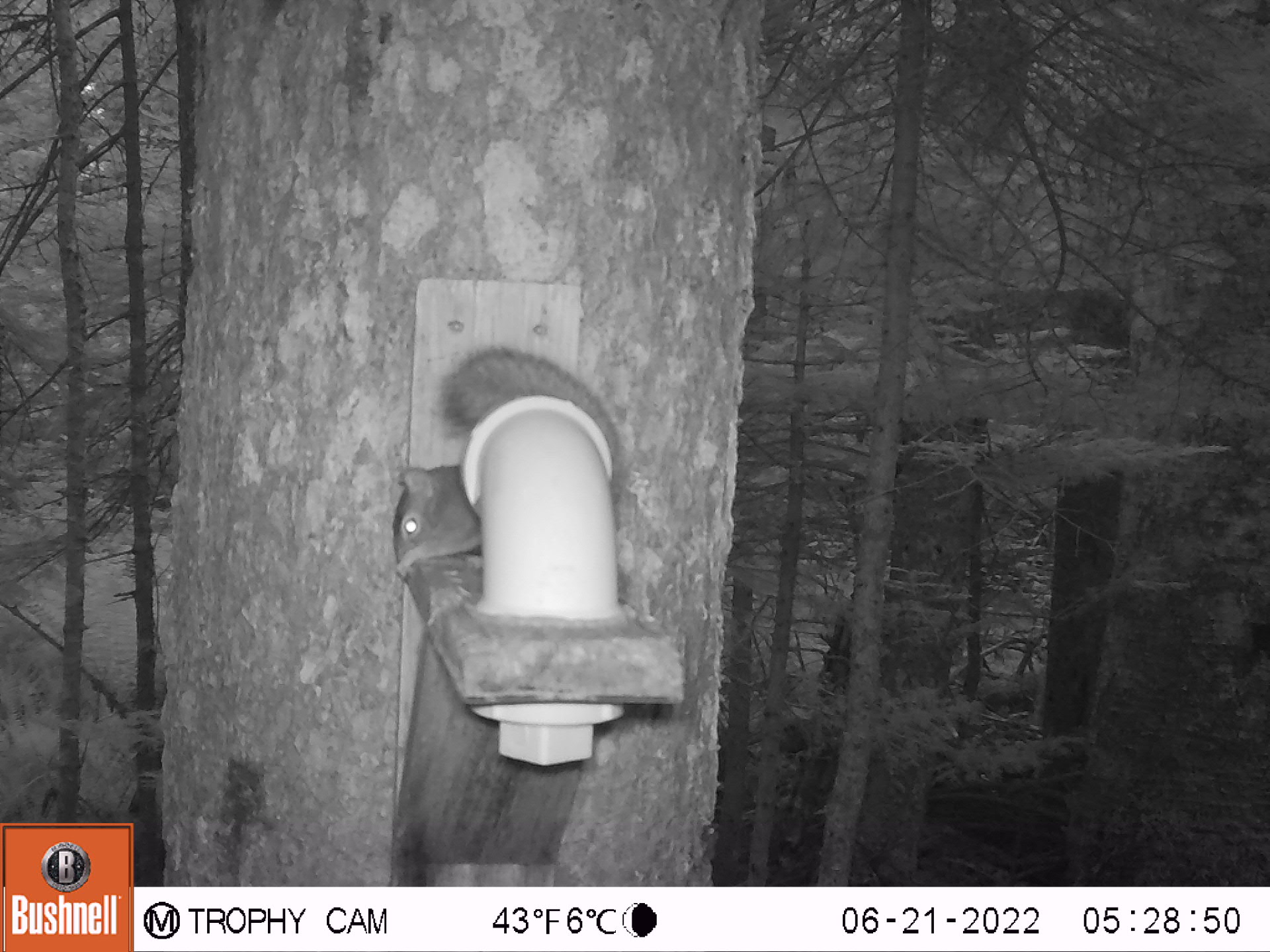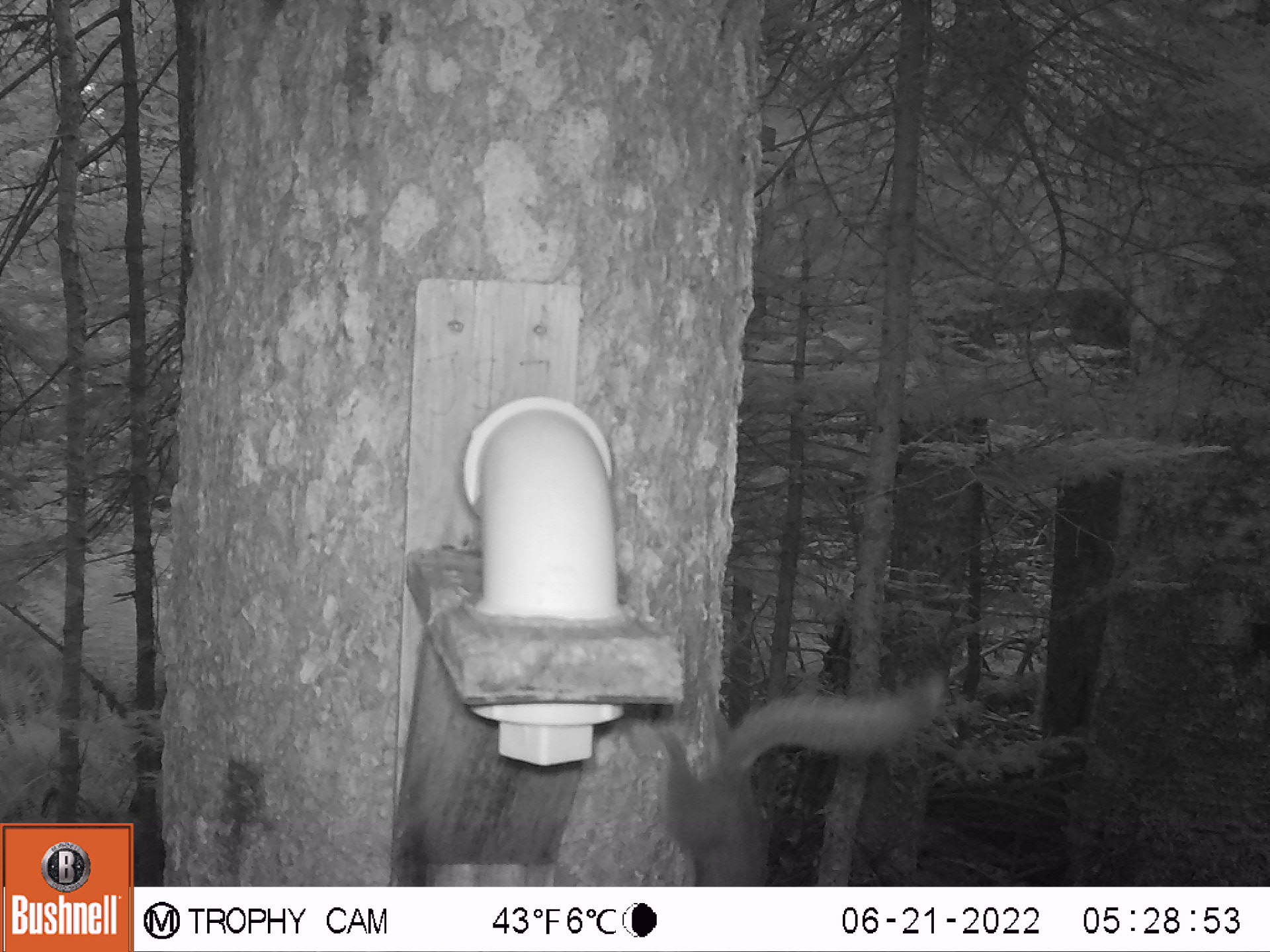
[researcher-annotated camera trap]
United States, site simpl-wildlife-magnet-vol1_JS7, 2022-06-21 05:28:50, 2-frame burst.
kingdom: Animalia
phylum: Chordata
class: Mammalia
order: Rodentia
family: Sciuridae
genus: Tamiasciurus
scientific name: Tamiasciurus hudsonicus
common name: red squirrel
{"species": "red squirrel (Tamiasciurus hudsonicus)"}